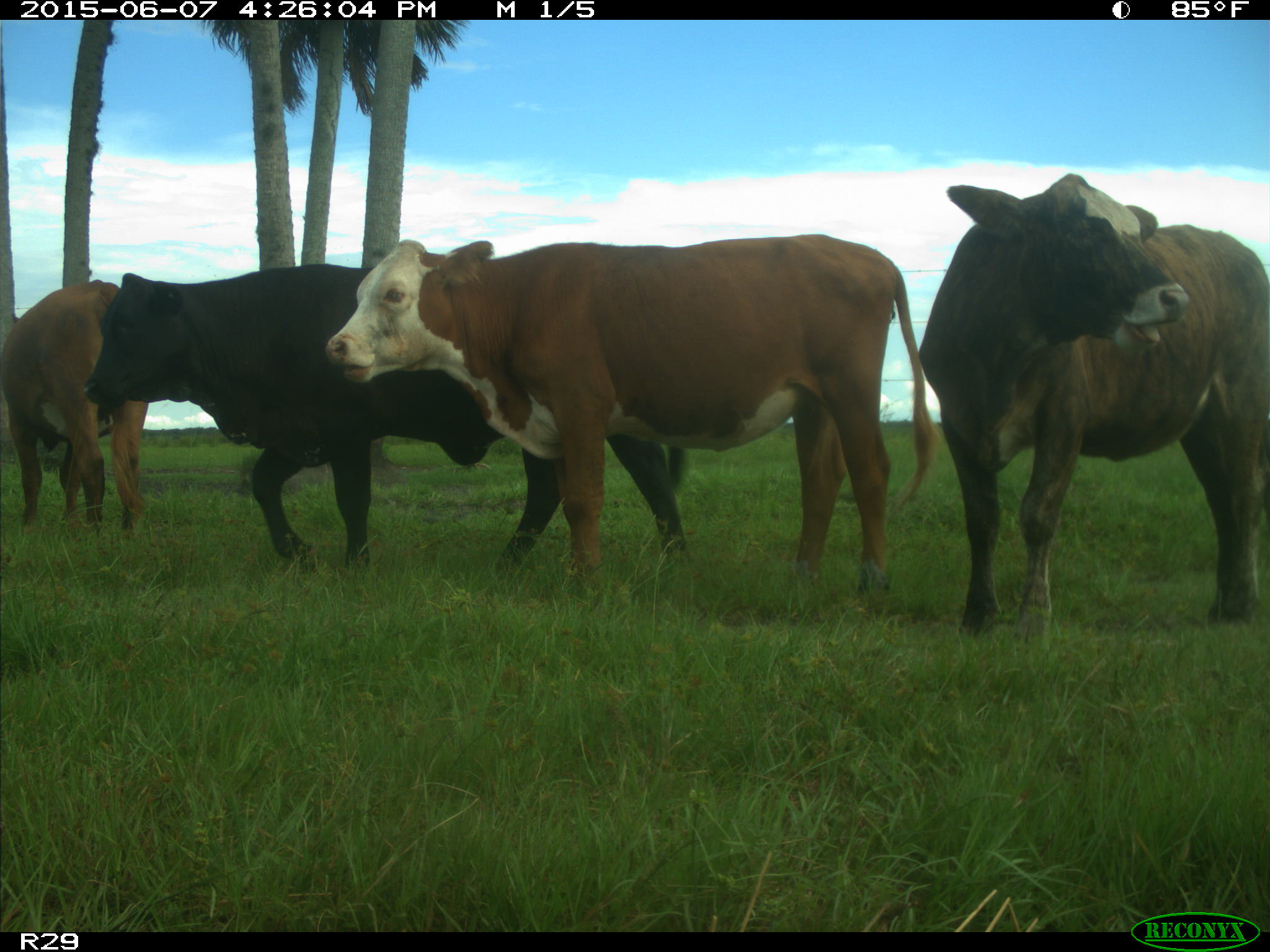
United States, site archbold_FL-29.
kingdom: Animalia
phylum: Chordata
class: Mammalia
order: Artiodactyla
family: Bovidae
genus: Bos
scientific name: Bos taurus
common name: domestic cow